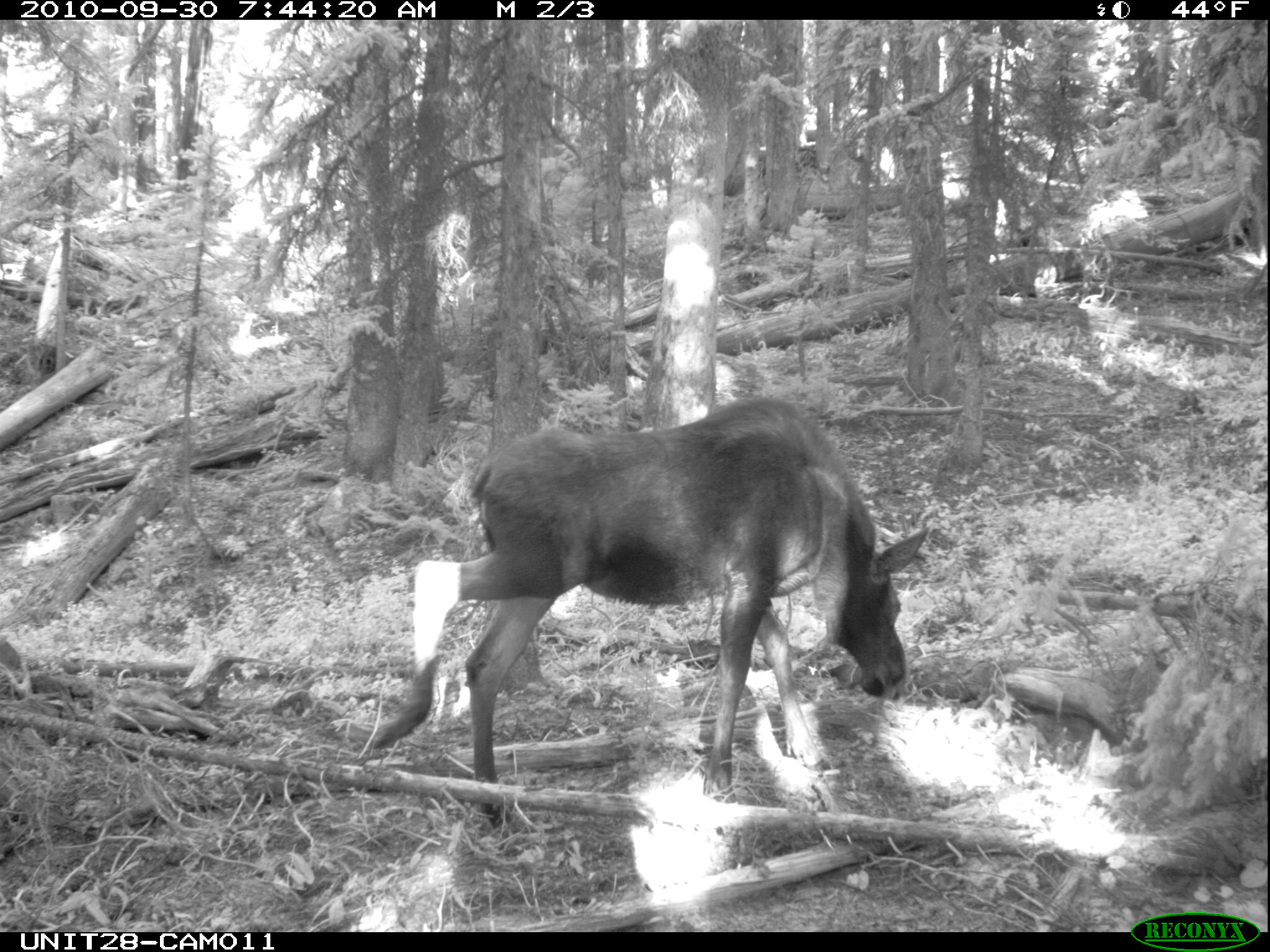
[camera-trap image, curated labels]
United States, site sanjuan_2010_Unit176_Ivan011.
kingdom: Animalia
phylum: Chordata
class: Mammalia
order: Artiodactyla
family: Cervidae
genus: Alces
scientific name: Alces alces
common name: moose